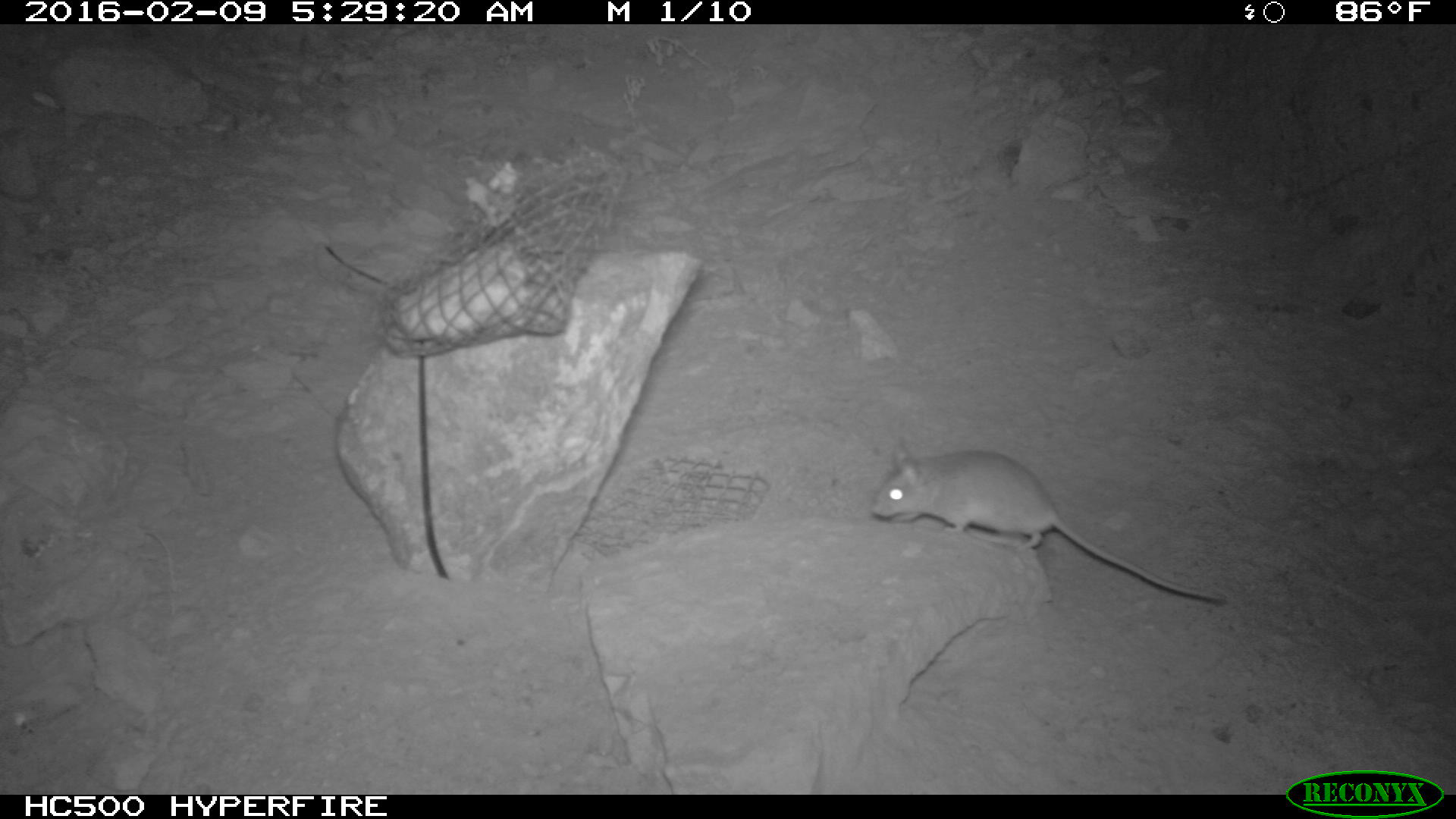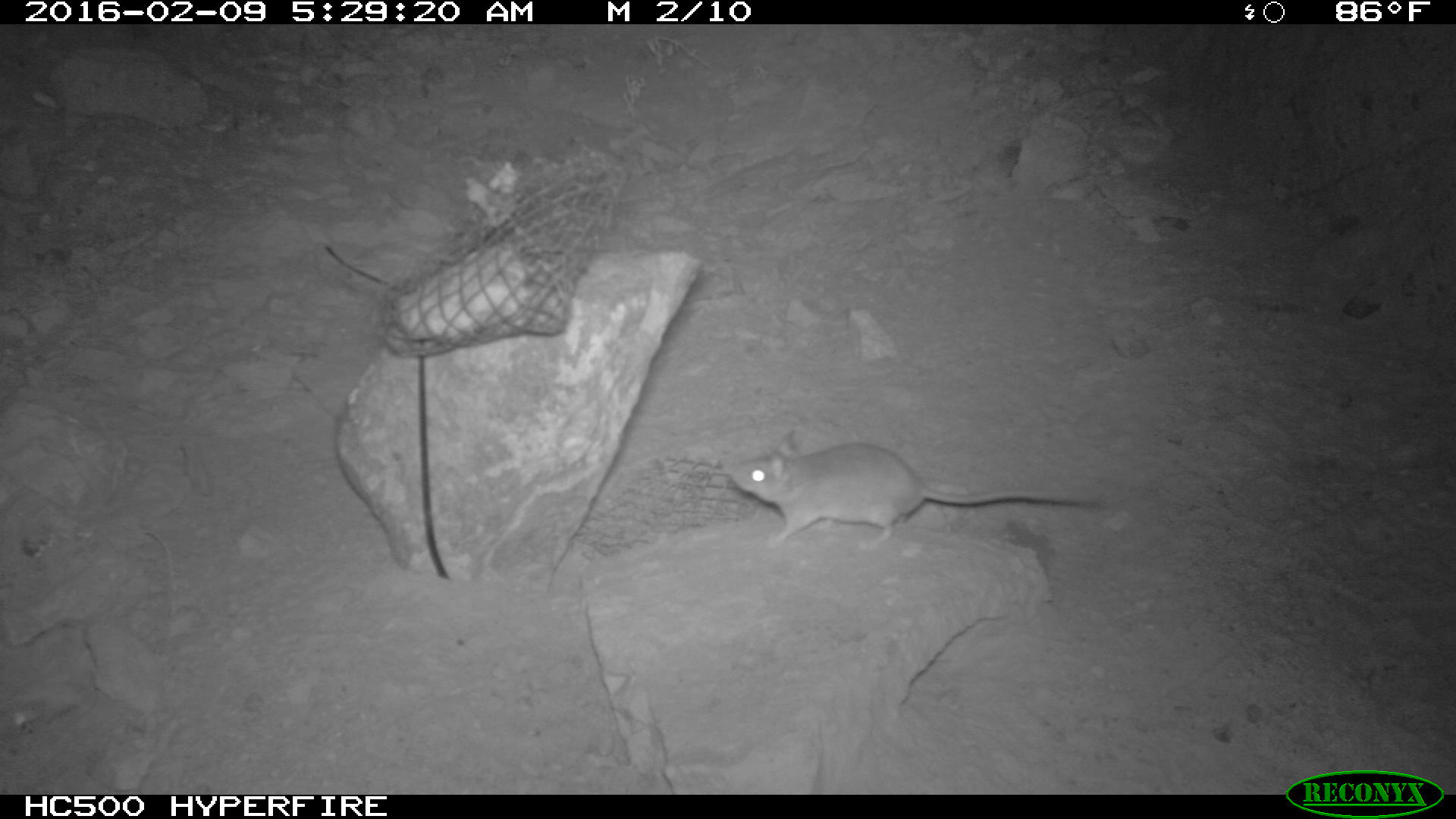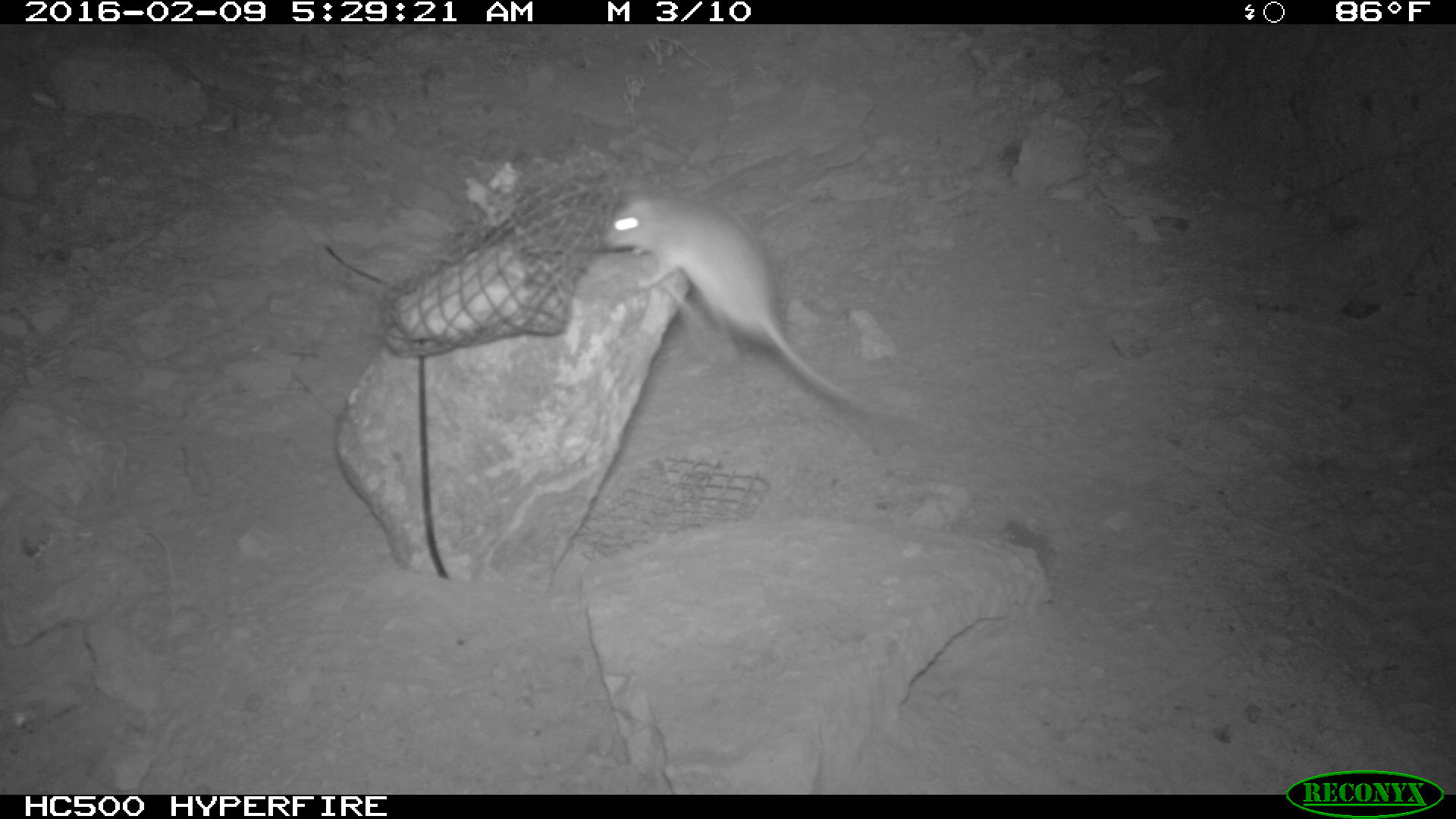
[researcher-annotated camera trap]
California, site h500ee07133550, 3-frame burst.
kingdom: Animalia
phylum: Chordata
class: Mammalia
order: Rodentia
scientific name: Rodentia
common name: rodent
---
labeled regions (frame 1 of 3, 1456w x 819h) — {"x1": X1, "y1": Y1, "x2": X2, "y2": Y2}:
rodent: {"x1": 870, "y1": 445, "x2": 1225, "y2": 601}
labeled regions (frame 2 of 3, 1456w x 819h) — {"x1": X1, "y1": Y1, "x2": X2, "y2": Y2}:
rodent: {"x1": 726, "y1": 426, "x2": 1110, "y2": 554}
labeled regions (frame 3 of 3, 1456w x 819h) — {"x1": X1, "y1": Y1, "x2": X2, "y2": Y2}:
rodent: {"x1": 598, "y1": 190, "x2": 902, "y2": 423}